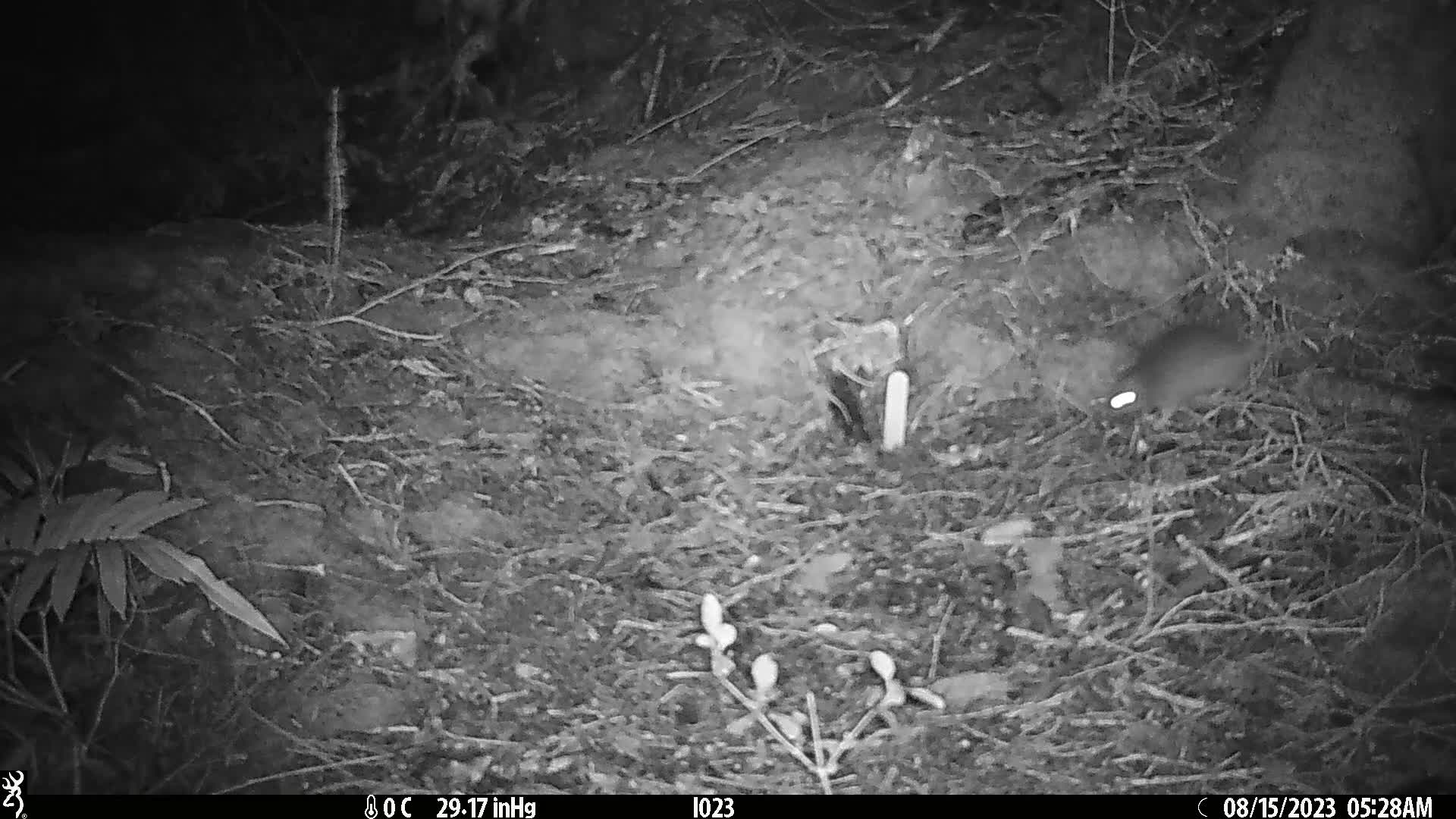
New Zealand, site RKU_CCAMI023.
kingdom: Animalia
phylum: Chordata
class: Mammalia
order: Rodentia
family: Muridae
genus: Rattus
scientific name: Rattus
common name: rat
Rat (Rattus).